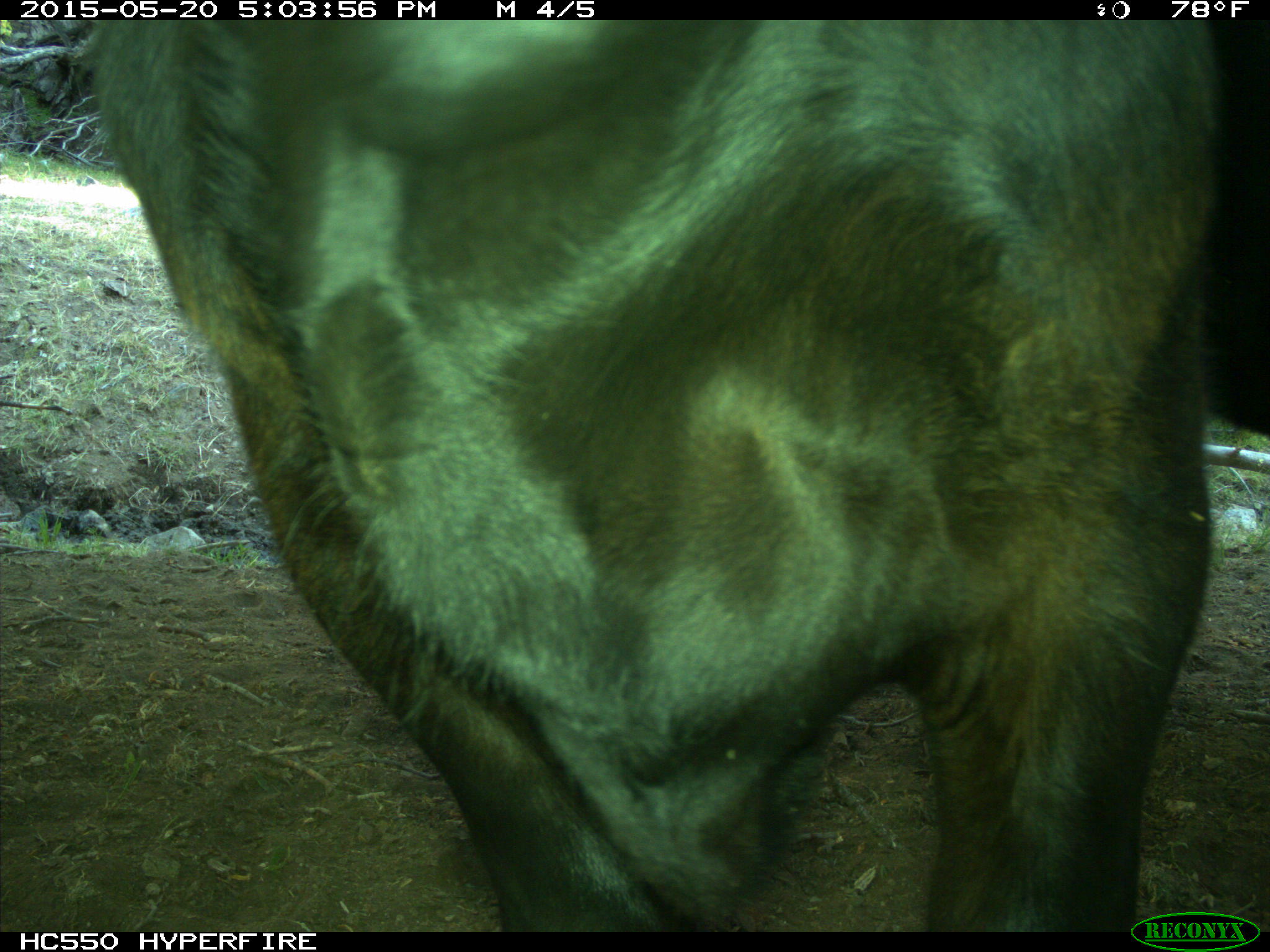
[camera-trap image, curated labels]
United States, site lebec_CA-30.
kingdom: Animalia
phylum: Chordata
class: Mammalia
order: Artiodactyla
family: Bovidae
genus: Bos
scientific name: Bos taurus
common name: domestic cow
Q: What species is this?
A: Bos taurus (domestic cow).